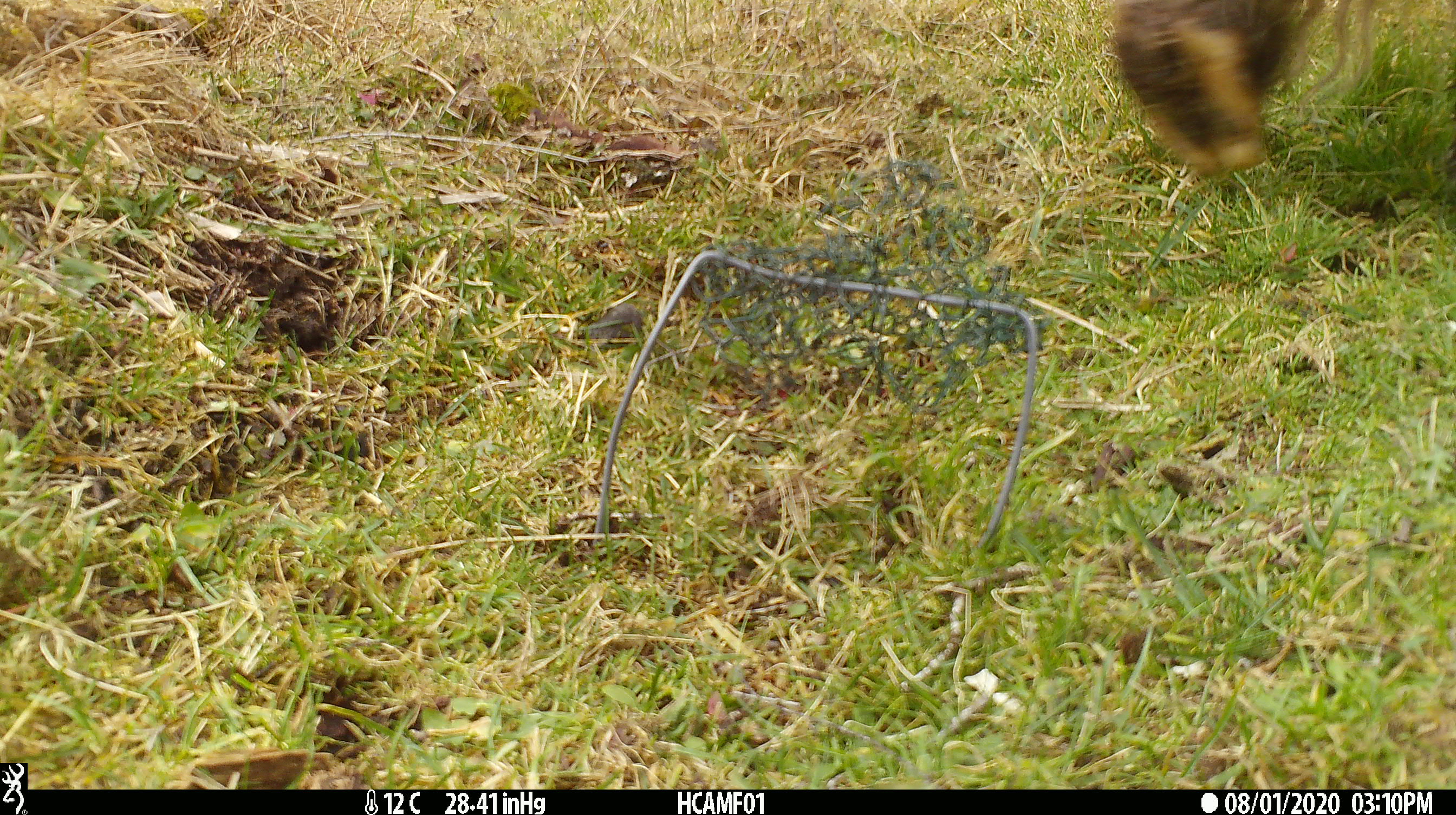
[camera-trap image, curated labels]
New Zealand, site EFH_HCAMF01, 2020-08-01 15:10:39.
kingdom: Animalia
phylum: Chordata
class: Mammalia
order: Artiodactyla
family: Bovidae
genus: Bos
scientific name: Bos taurus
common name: domestic cow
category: cow